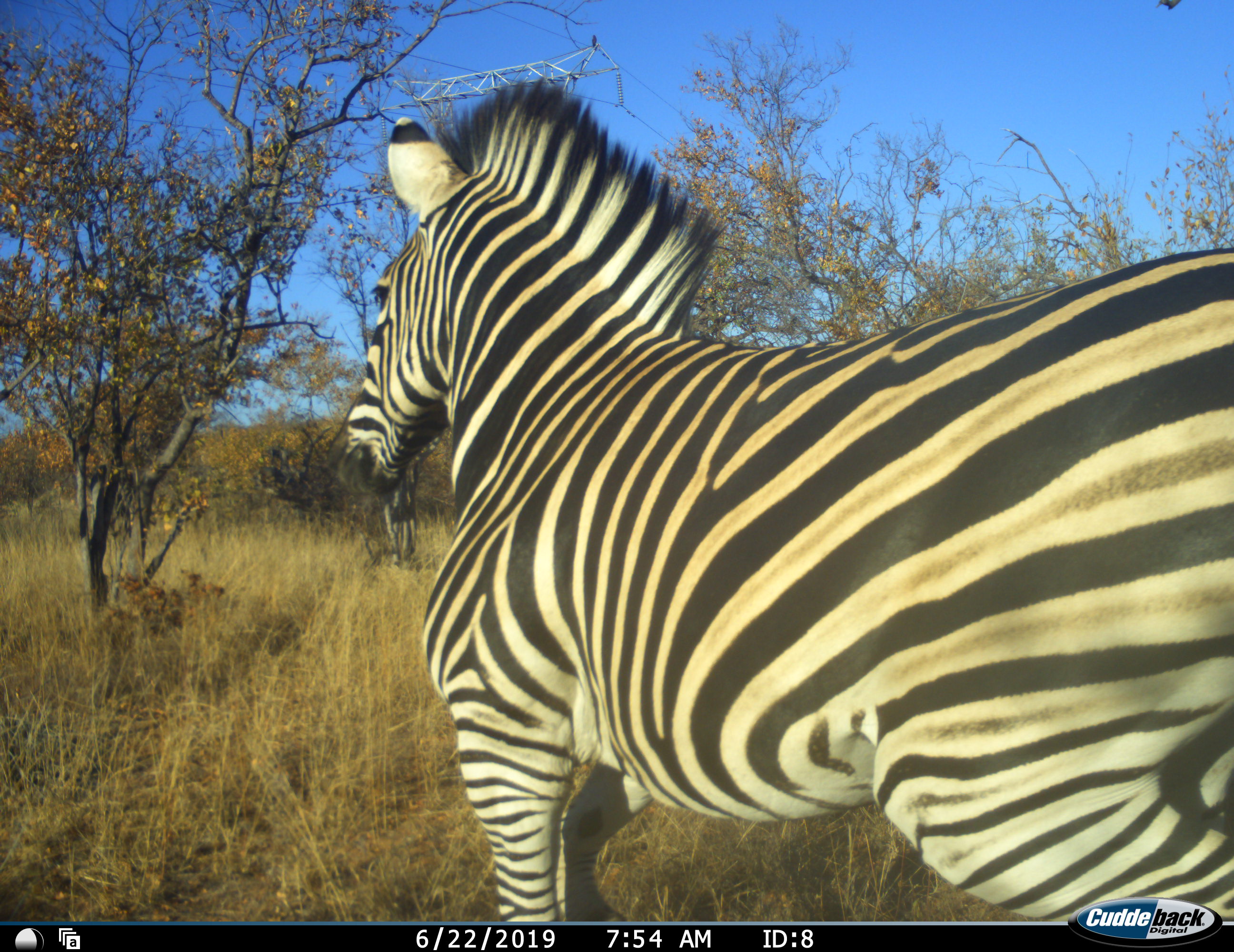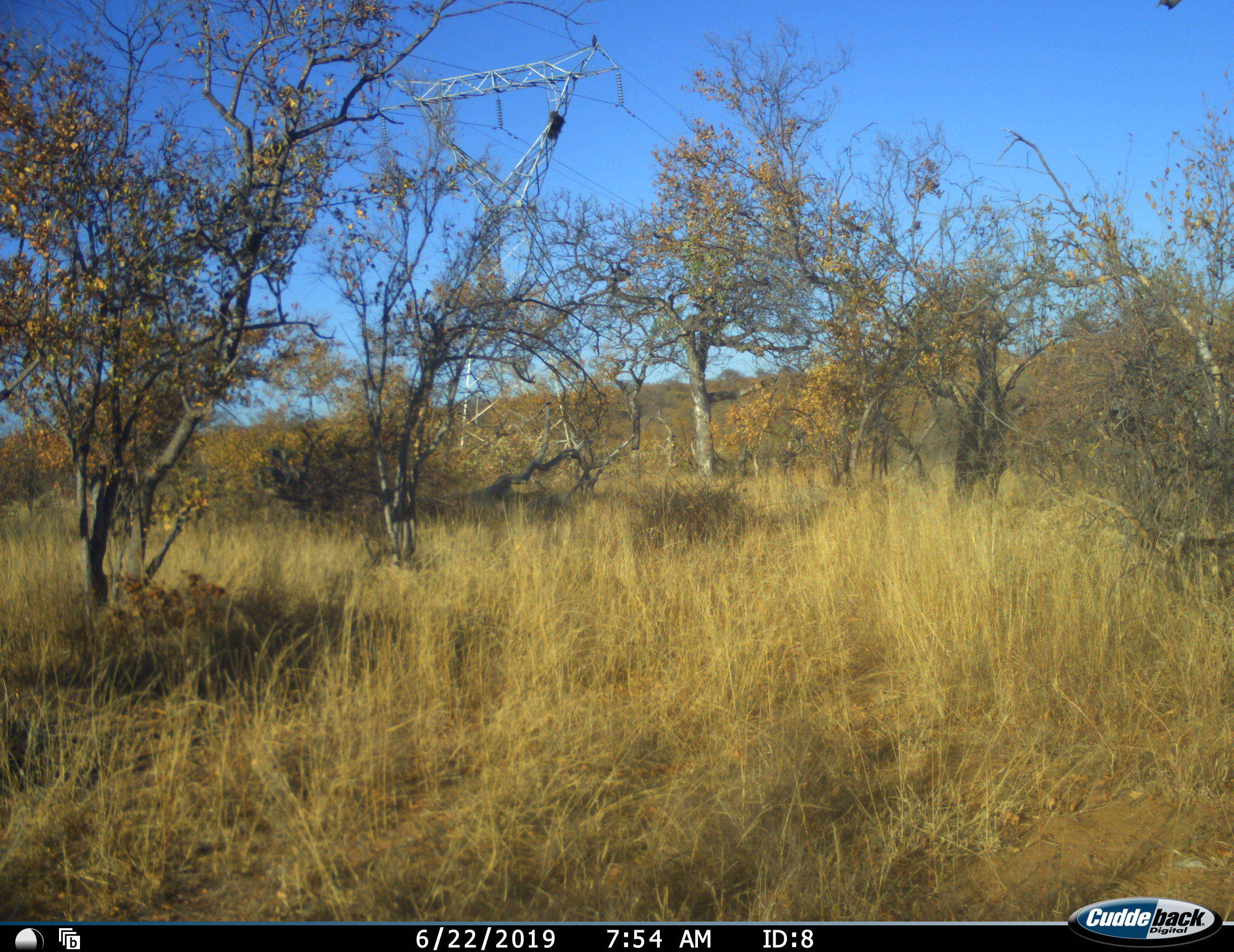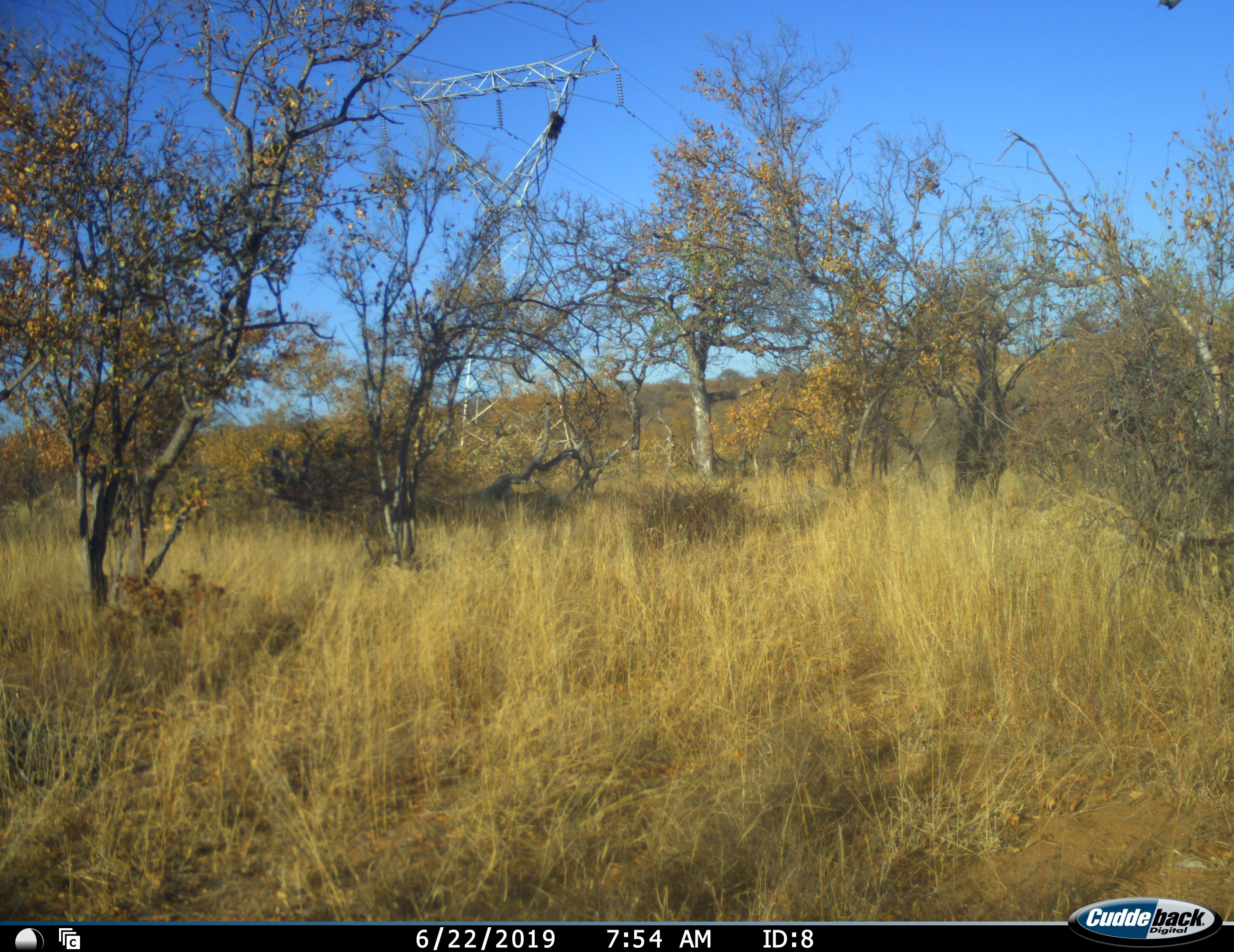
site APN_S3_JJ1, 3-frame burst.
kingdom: Animalia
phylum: Chordata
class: Mammalia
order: Perissodactyla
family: Equidae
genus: Equus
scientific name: Equus quagga burchellii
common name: burchell's zebra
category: zebraburchells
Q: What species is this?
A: Zebraburchells (burchell's zebra) (Equus quagga burchellii).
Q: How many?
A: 1.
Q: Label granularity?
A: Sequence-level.